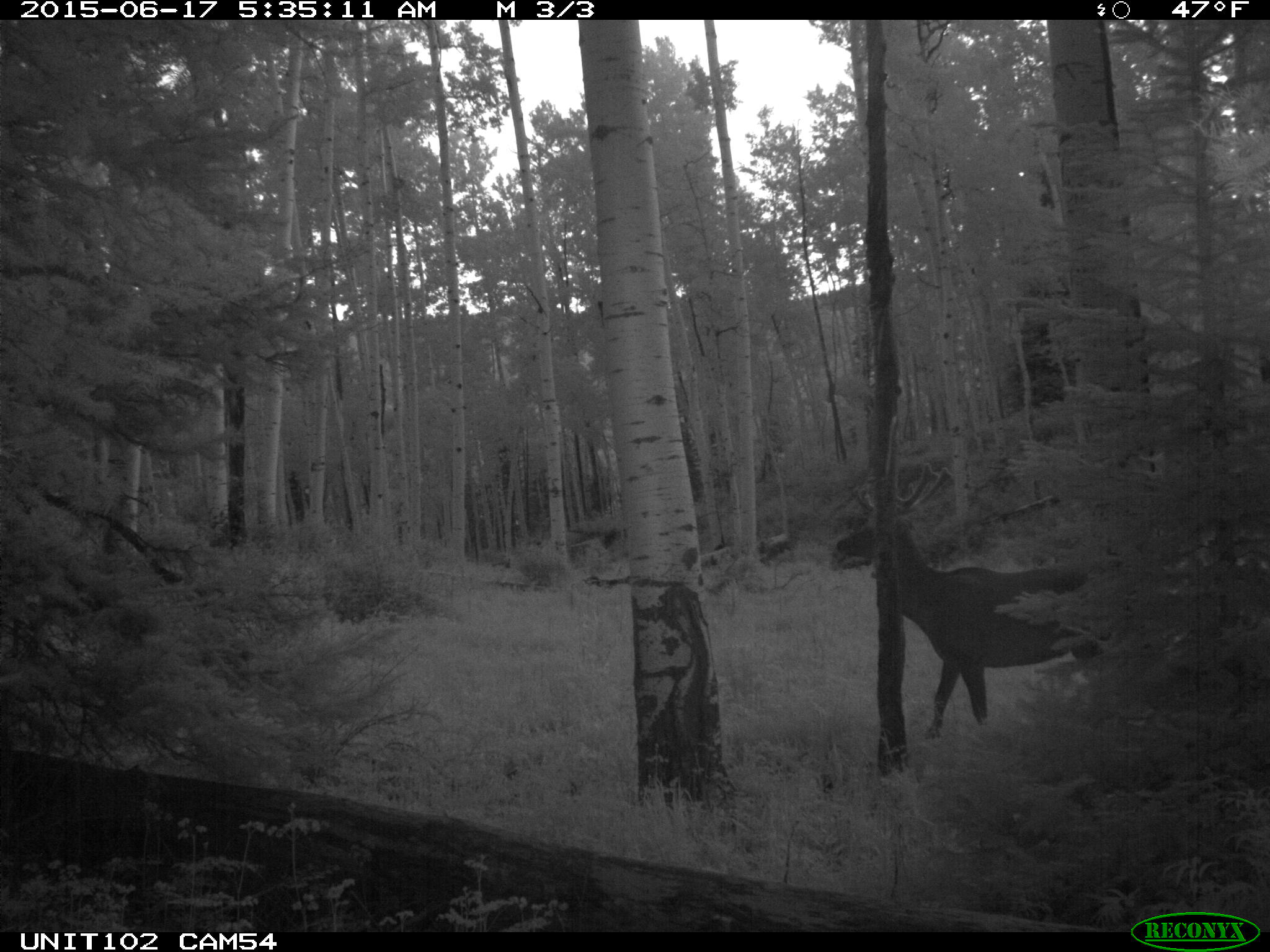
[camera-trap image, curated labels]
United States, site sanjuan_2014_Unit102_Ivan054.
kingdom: Animalia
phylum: Chordata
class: Mammalia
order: Artiodactyla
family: Cervidae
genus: Cervus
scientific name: Cervus elaphus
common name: red deer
Cervus elaphus (red deer).